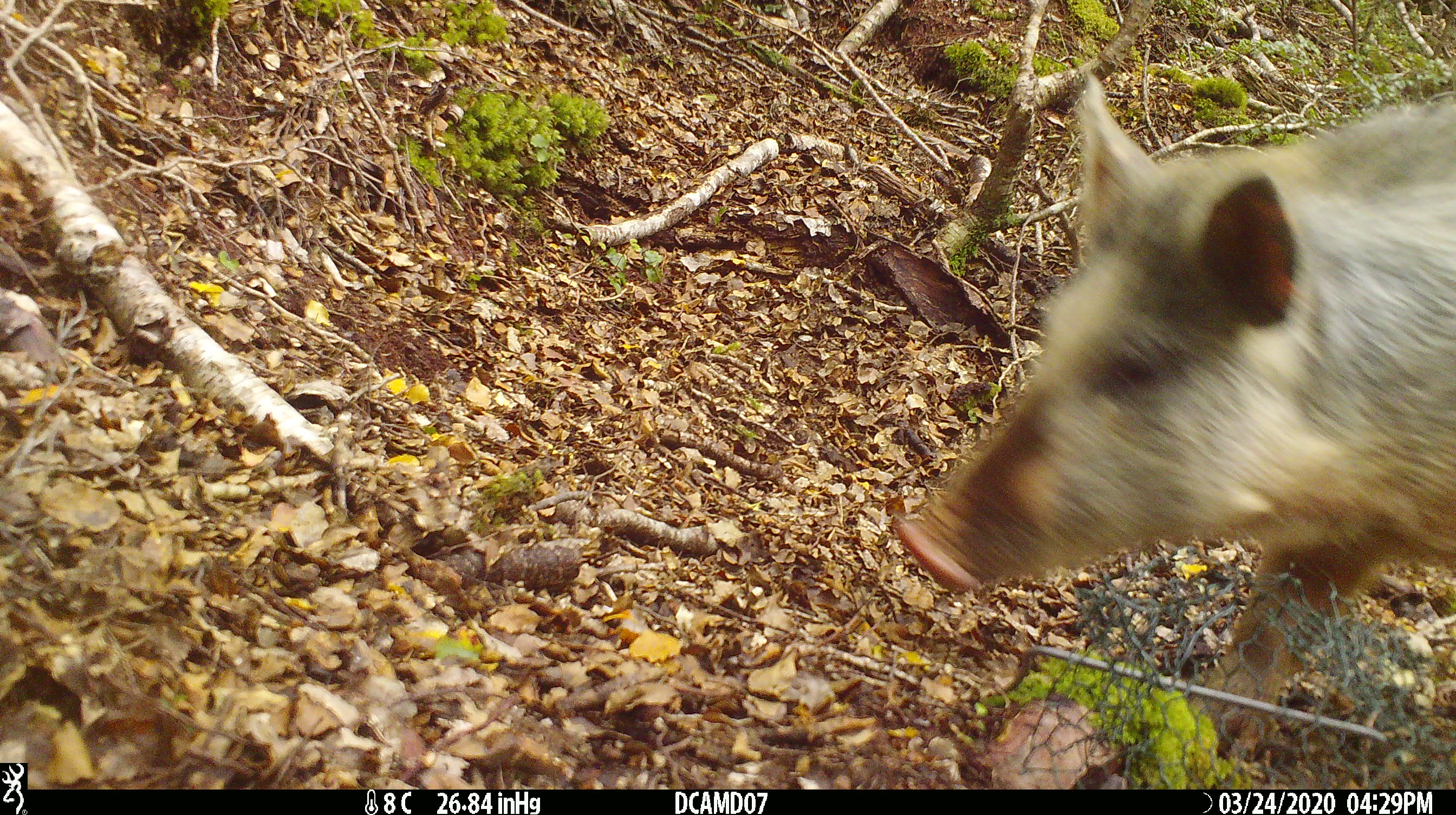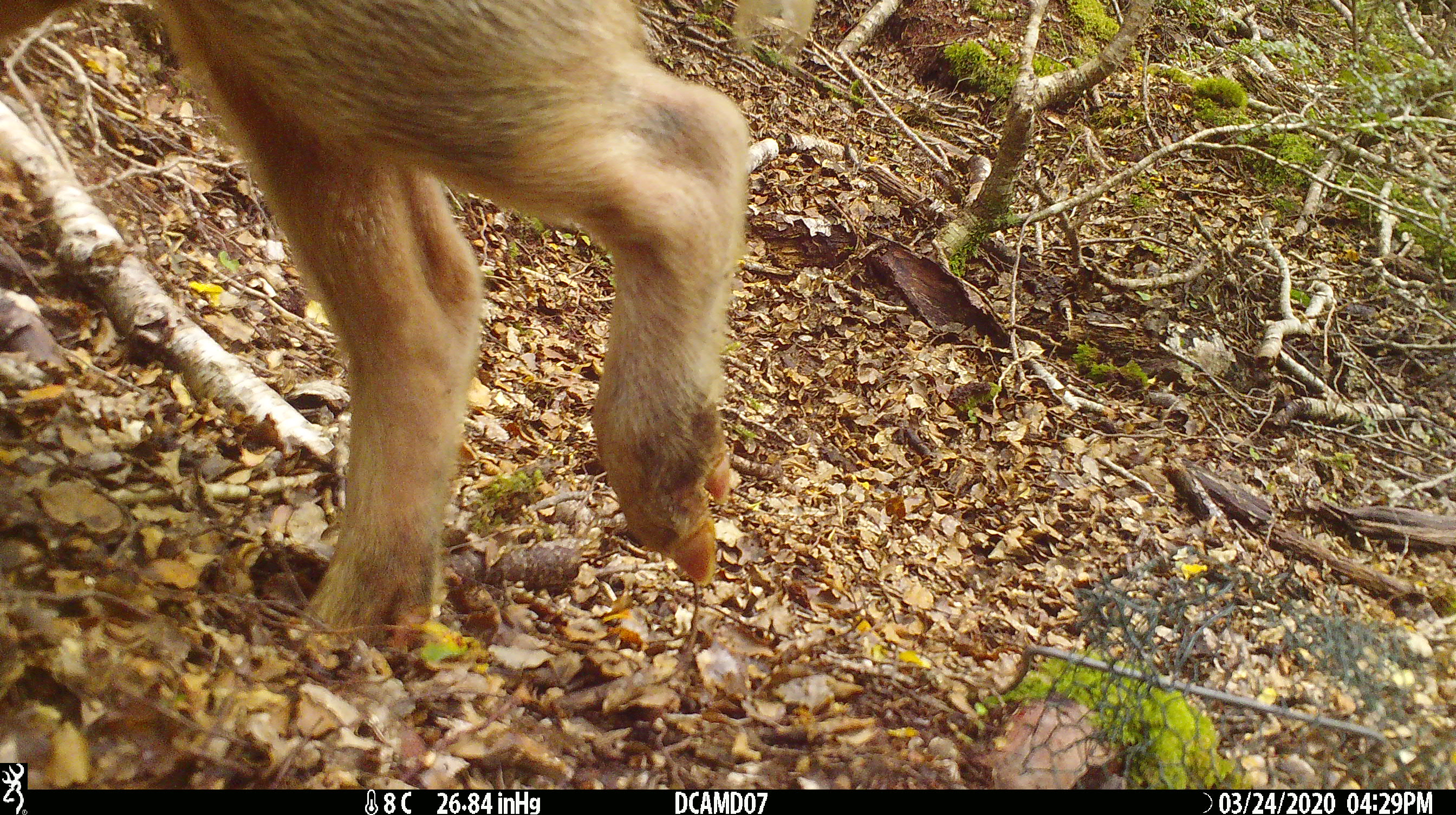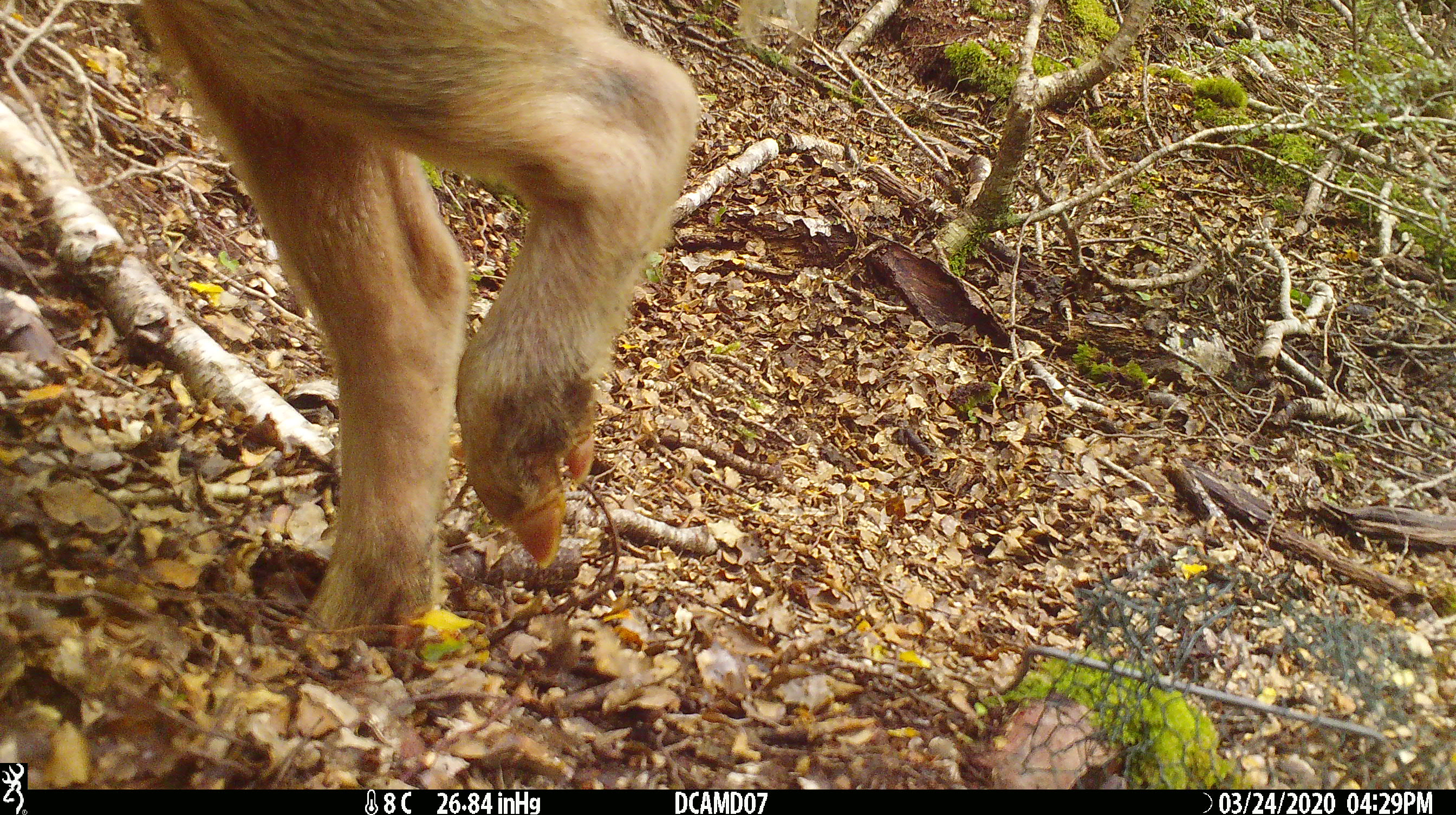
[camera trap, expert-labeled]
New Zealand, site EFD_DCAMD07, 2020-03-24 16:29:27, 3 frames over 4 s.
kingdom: Animalia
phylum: Chordata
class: Mammalia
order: Artiodactyla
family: Suidae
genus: Sus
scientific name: Sus scrofa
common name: pig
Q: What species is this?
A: Pig (Sus scrofa).